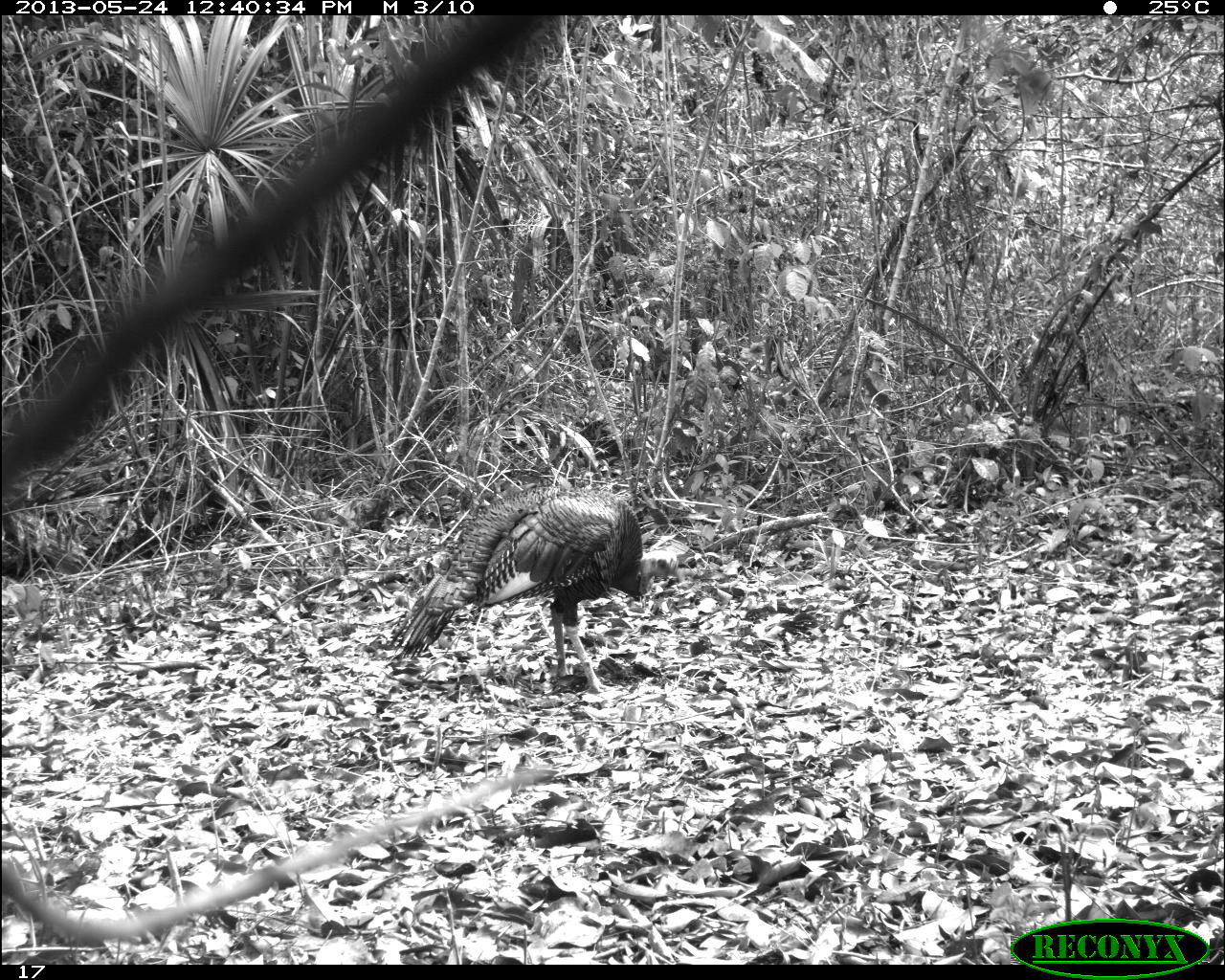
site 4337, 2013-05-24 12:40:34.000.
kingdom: Animalia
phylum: Chordata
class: Aves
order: Galliformes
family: Phasianidae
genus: Meleagris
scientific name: Meleagris ocellata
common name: ocellated turkey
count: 1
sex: male